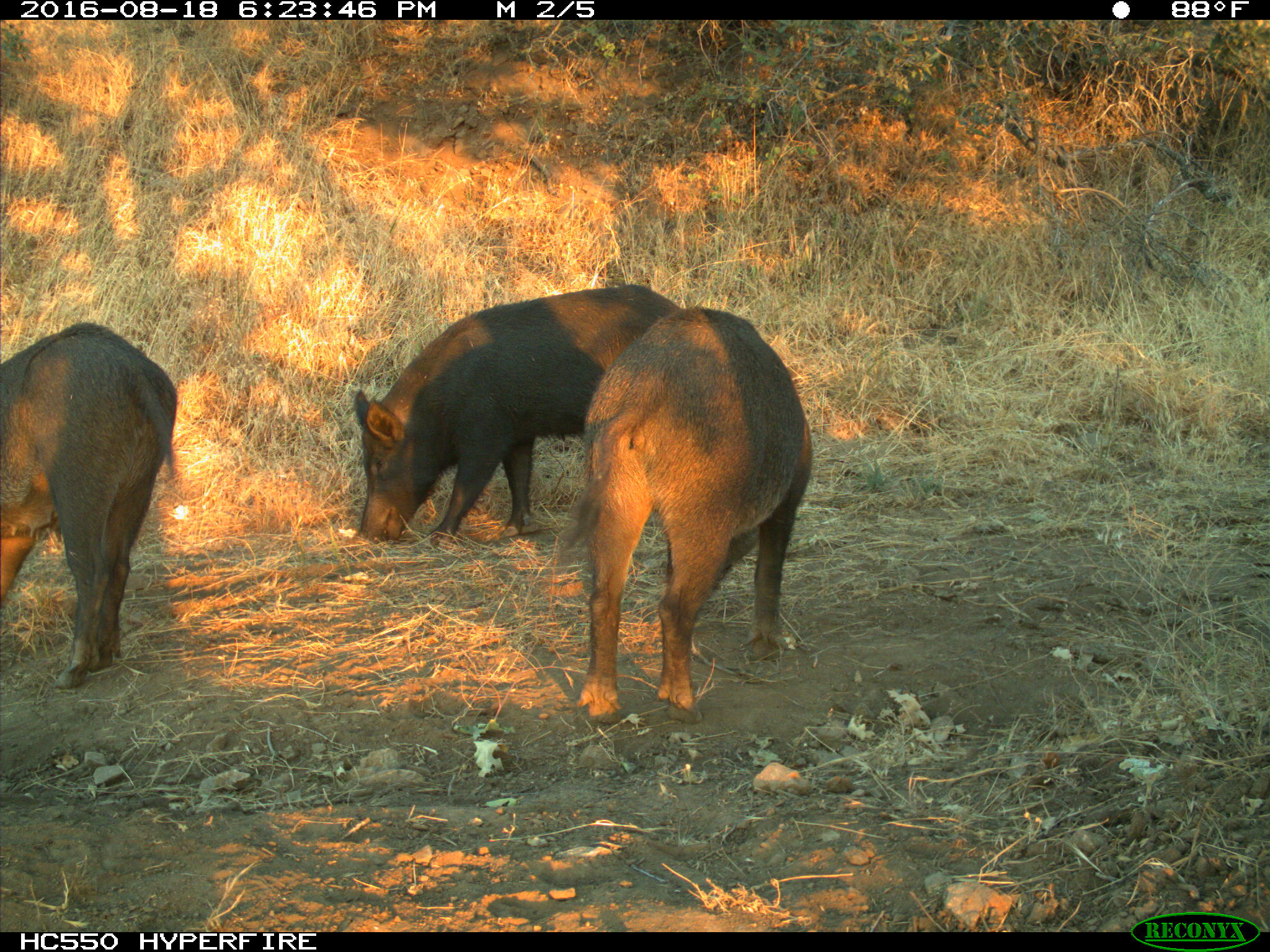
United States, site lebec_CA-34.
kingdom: Animalia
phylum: Chordata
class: Mammalia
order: Artiodactyla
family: Suidae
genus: Sus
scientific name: Sus scrofa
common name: wild boar